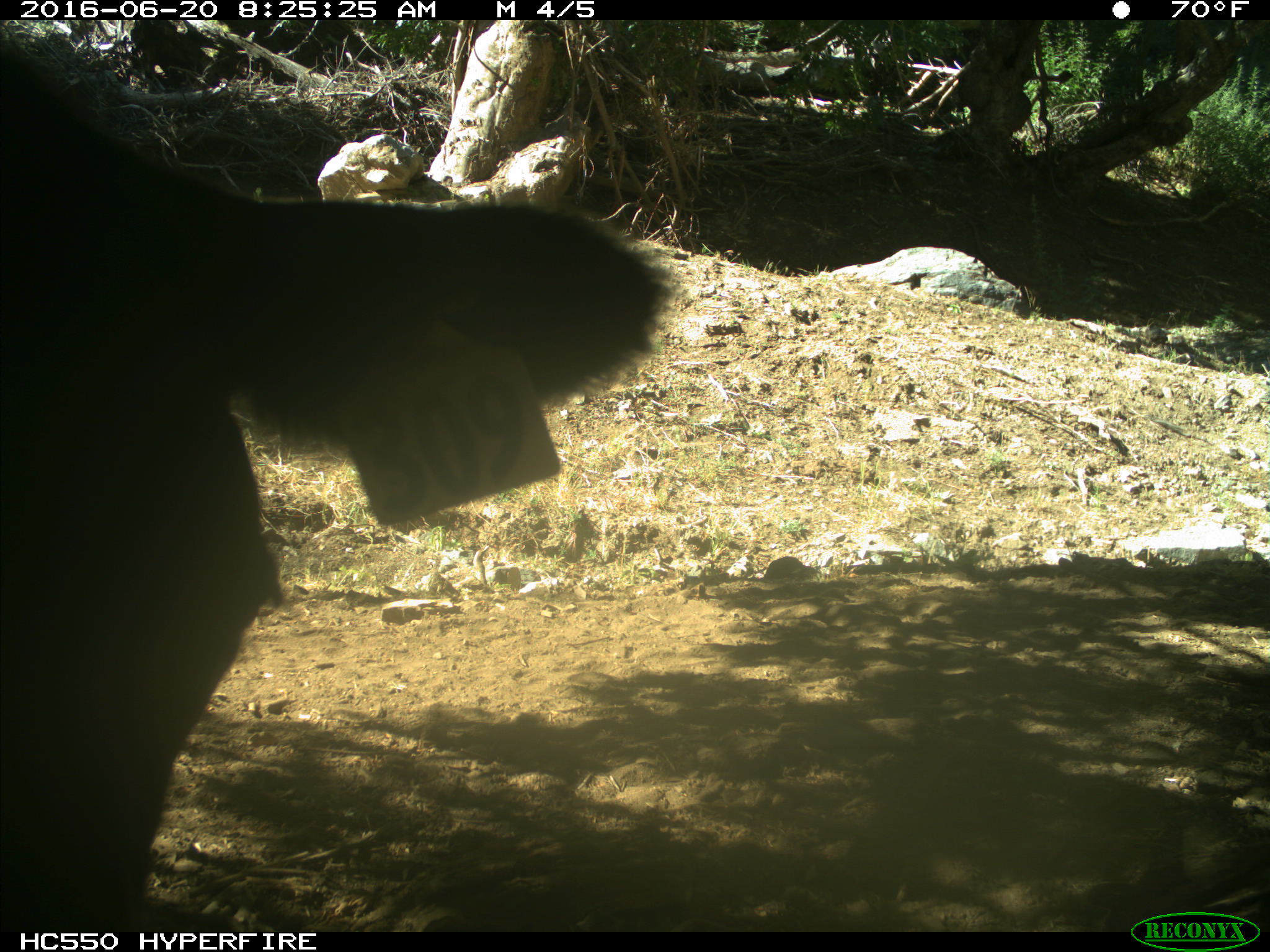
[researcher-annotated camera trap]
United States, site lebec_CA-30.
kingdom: Animalia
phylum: Chordata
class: Mammalia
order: Artiodactyla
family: Bovidae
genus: Bos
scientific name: Bos taurus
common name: domestic cow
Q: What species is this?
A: Bos taurus (domestic cow).